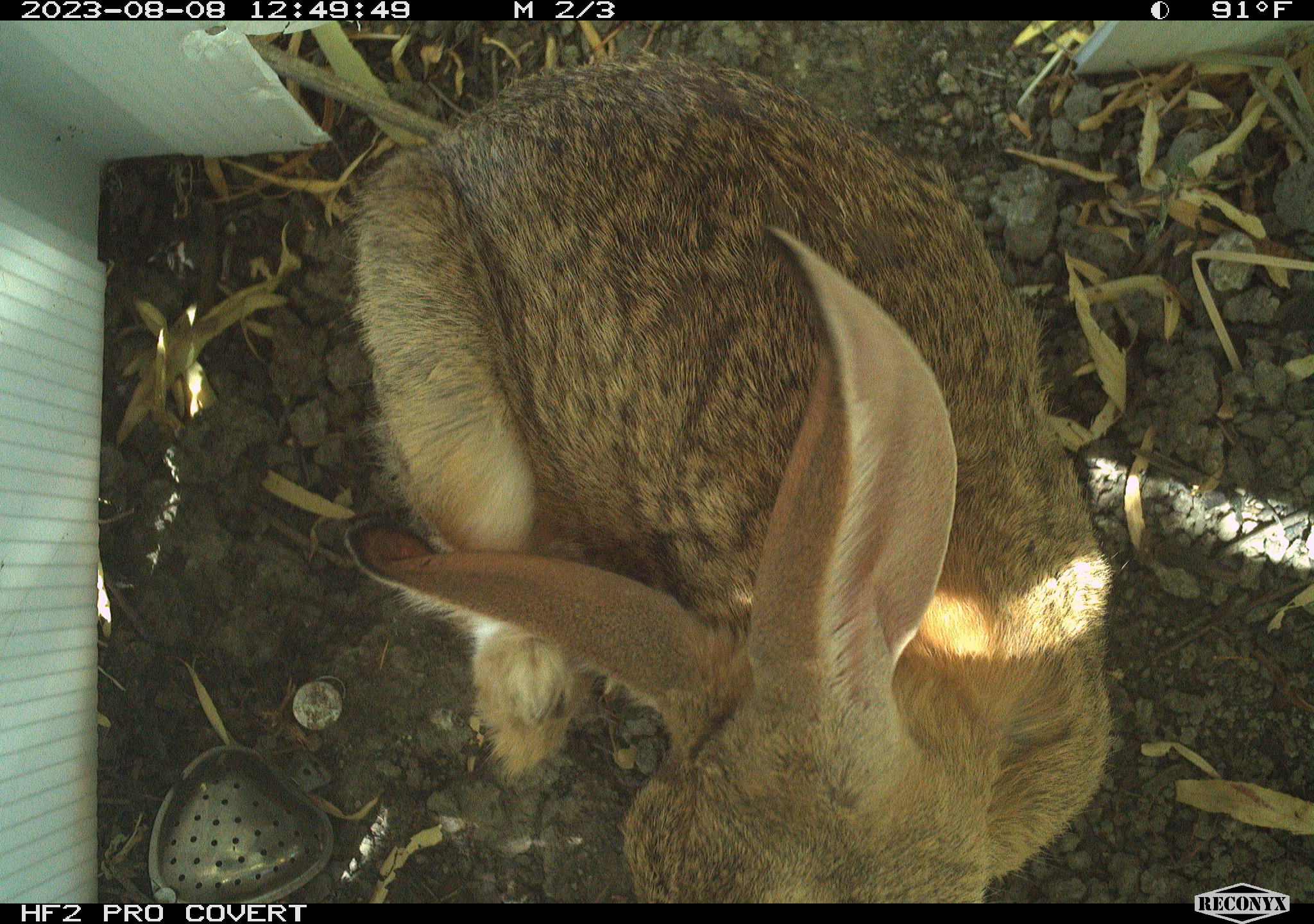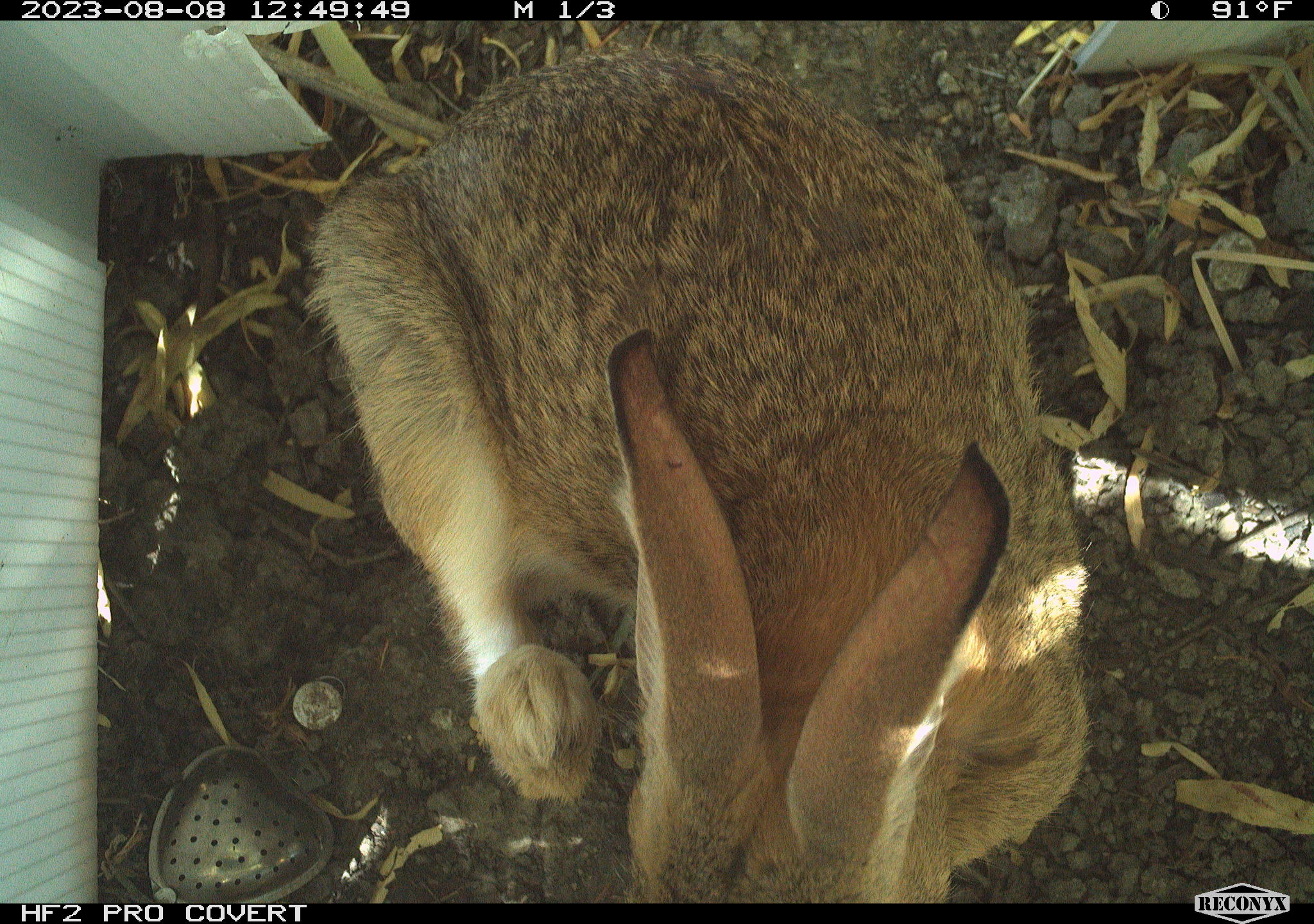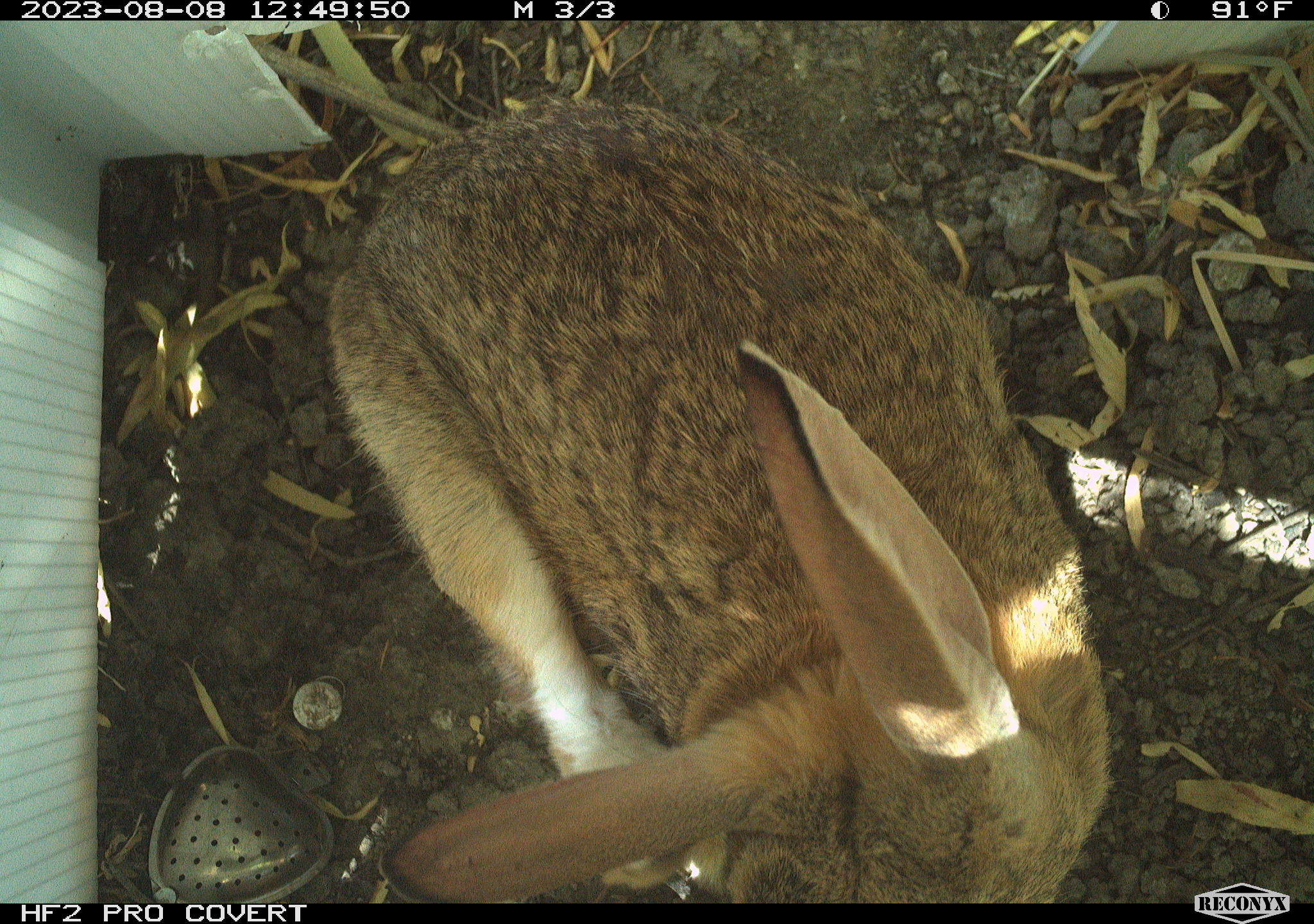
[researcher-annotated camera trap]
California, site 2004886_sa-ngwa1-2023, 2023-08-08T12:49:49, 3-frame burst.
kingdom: Animalia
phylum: Chordata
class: Mammalia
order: Lagomorpha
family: Leporidae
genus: Sylvilagus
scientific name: Sylvilagus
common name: cottontail rabbits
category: sylvilagus species